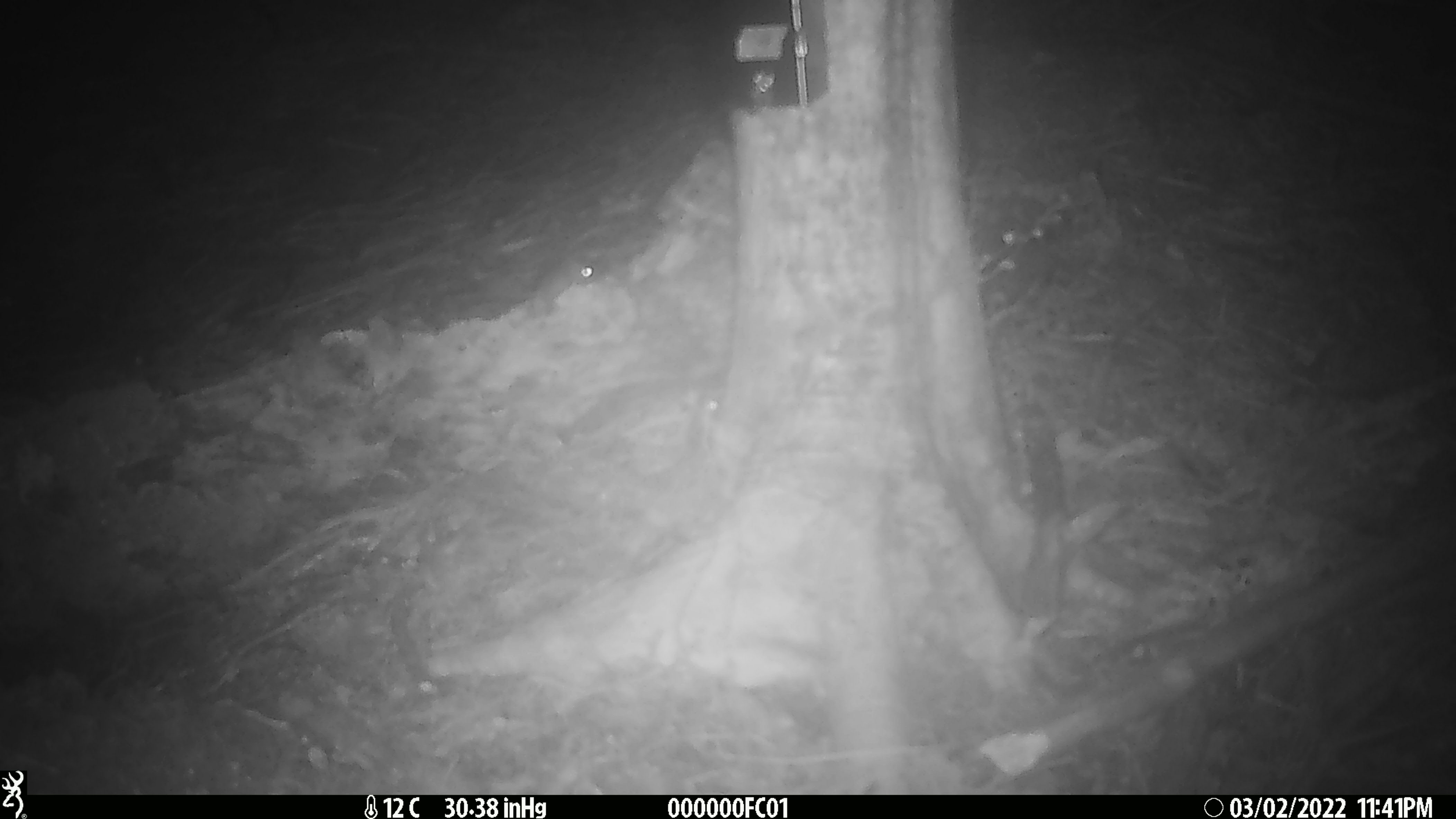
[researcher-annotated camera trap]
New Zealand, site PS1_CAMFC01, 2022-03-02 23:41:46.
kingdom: Animalia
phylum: Chordata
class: Mammalia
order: Rodentia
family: Muridae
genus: Mus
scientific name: Mus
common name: mouse